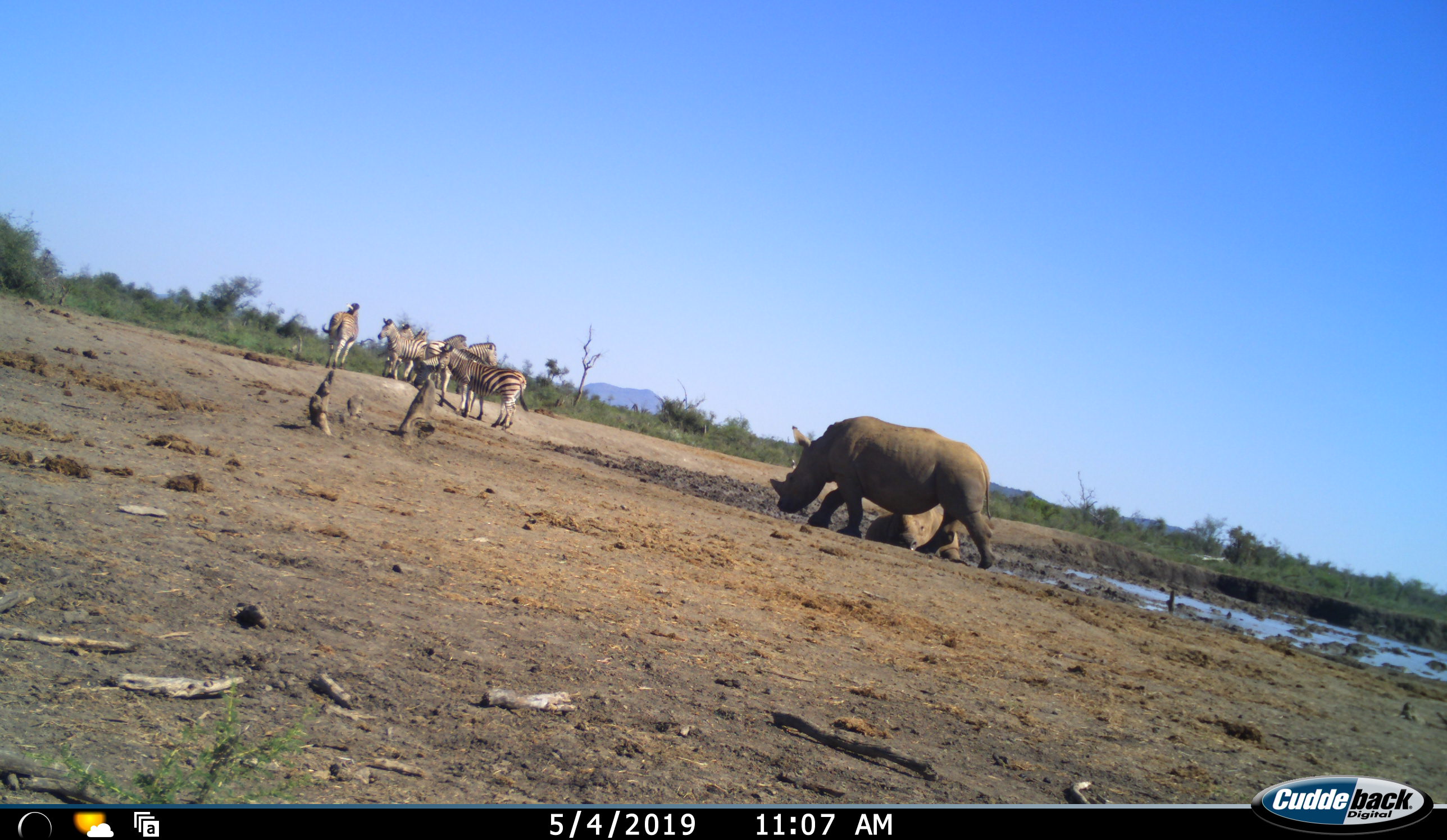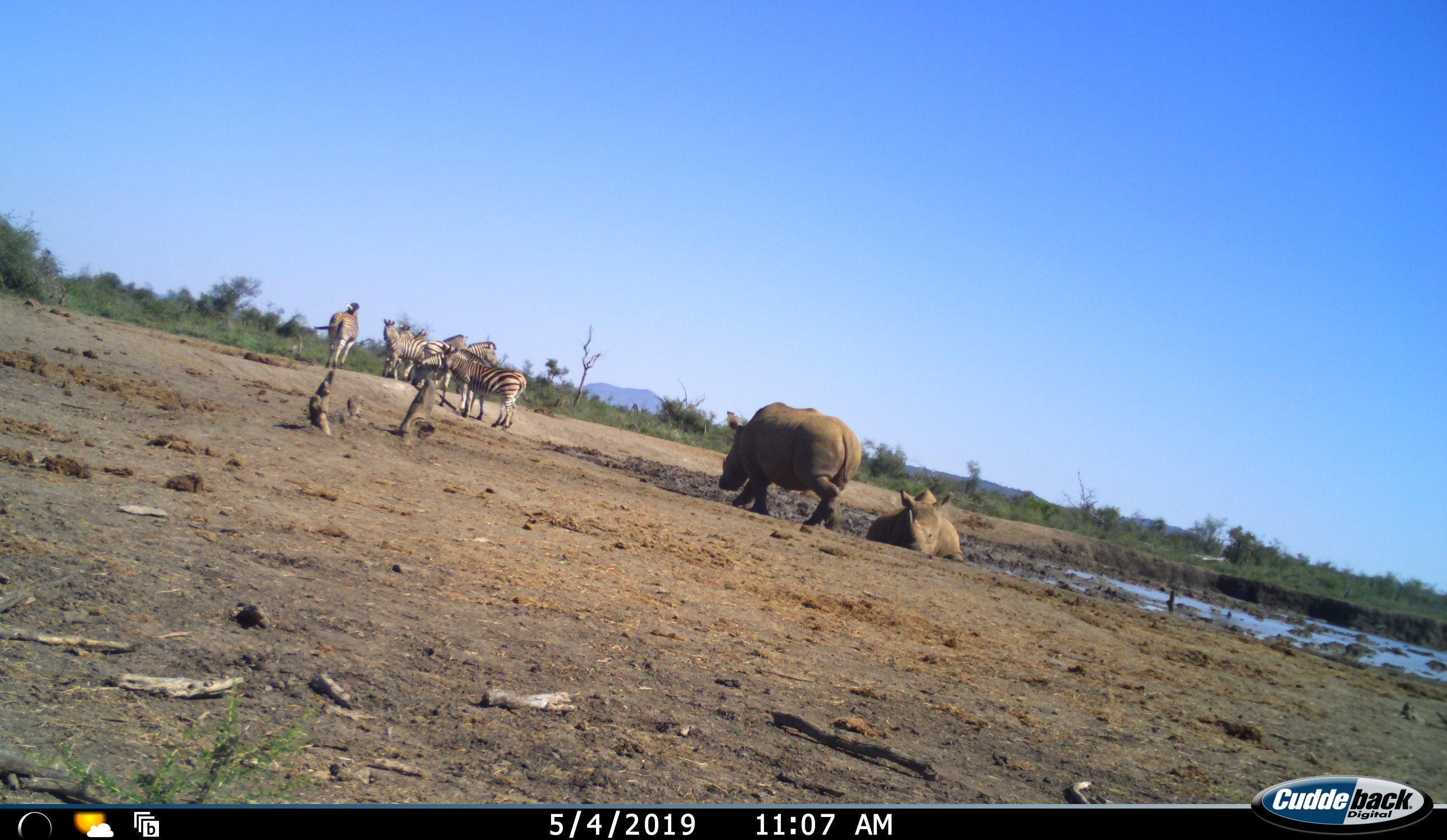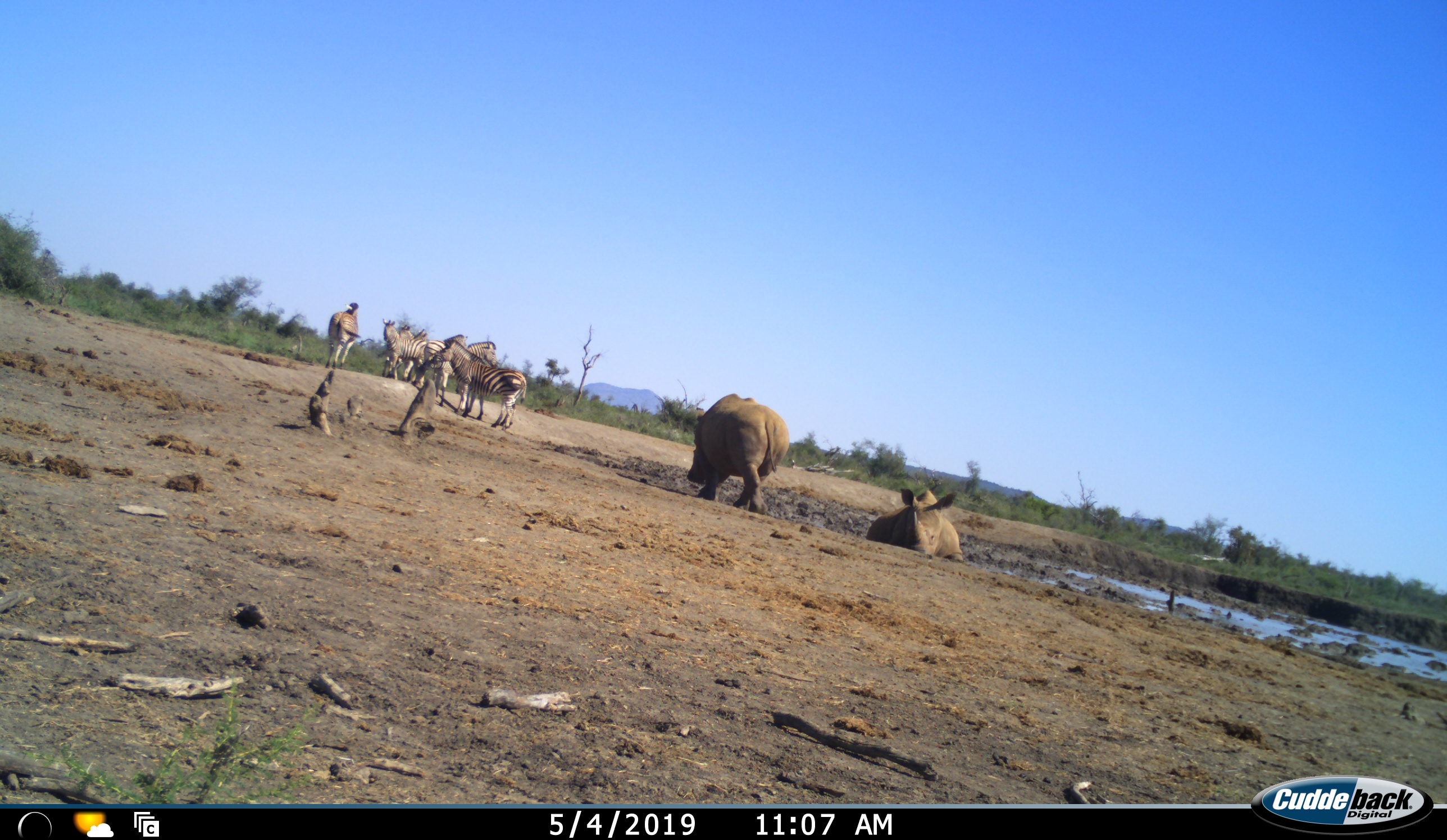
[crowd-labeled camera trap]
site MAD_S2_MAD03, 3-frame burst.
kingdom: Animalia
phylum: Chordata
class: Mammalia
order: Perissodactyla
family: Rhinocerotidae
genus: Ceratotherium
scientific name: Ceratotherium simum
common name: white rhinoceros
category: rhinoceroswhite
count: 2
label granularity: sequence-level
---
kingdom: Animalia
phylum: Chordata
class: Mammalia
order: Perissodactyla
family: Equidae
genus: Equus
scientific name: Equus quagga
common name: plains zebra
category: zebraplains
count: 6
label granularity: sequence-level